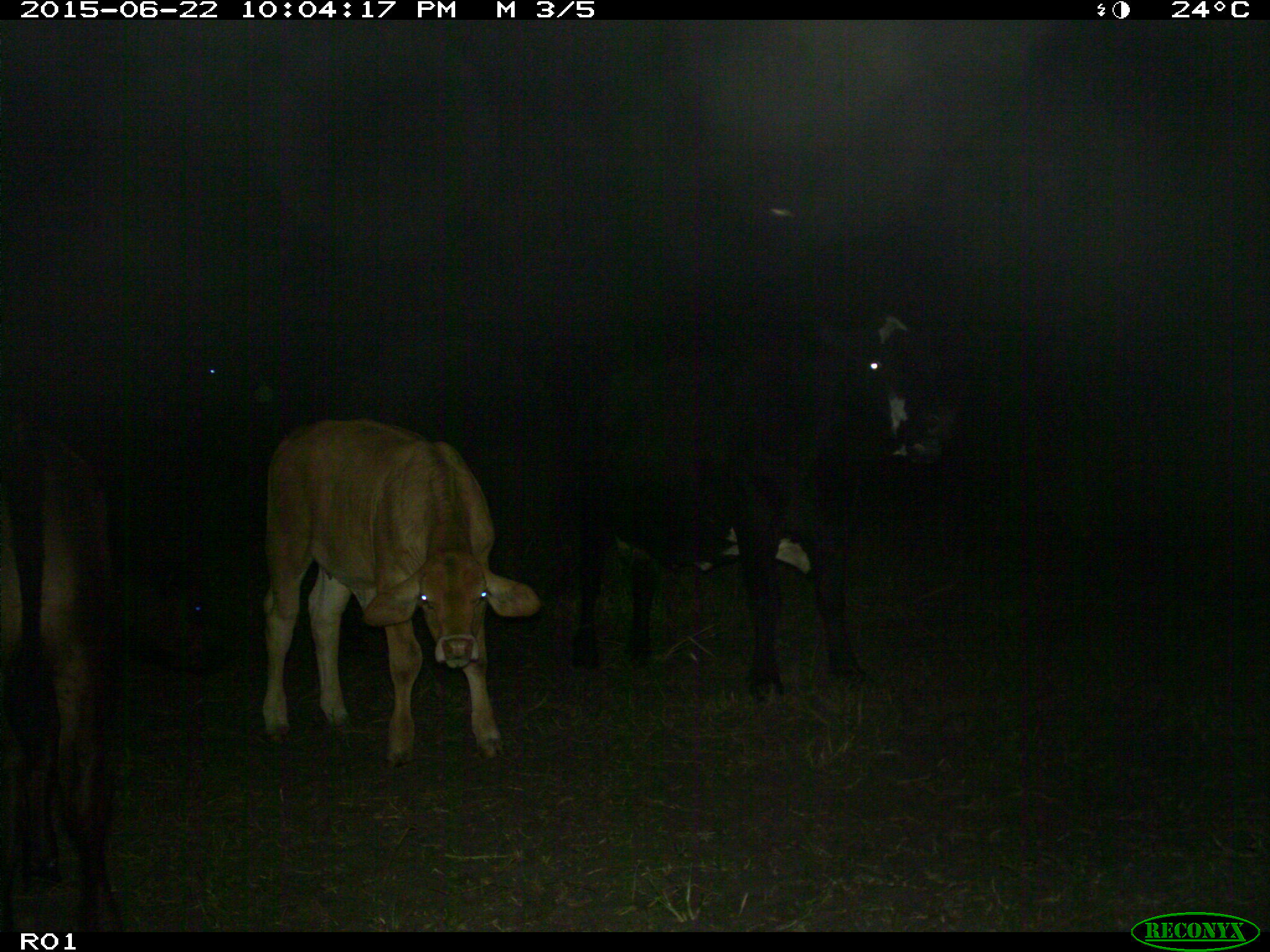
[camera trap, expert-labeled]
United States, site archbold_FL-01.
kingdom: Animalia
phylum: Chordata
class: Mammalia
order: Artiodactyla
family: Bovidae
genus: Bos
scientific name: Bos taurus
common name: domestic cow